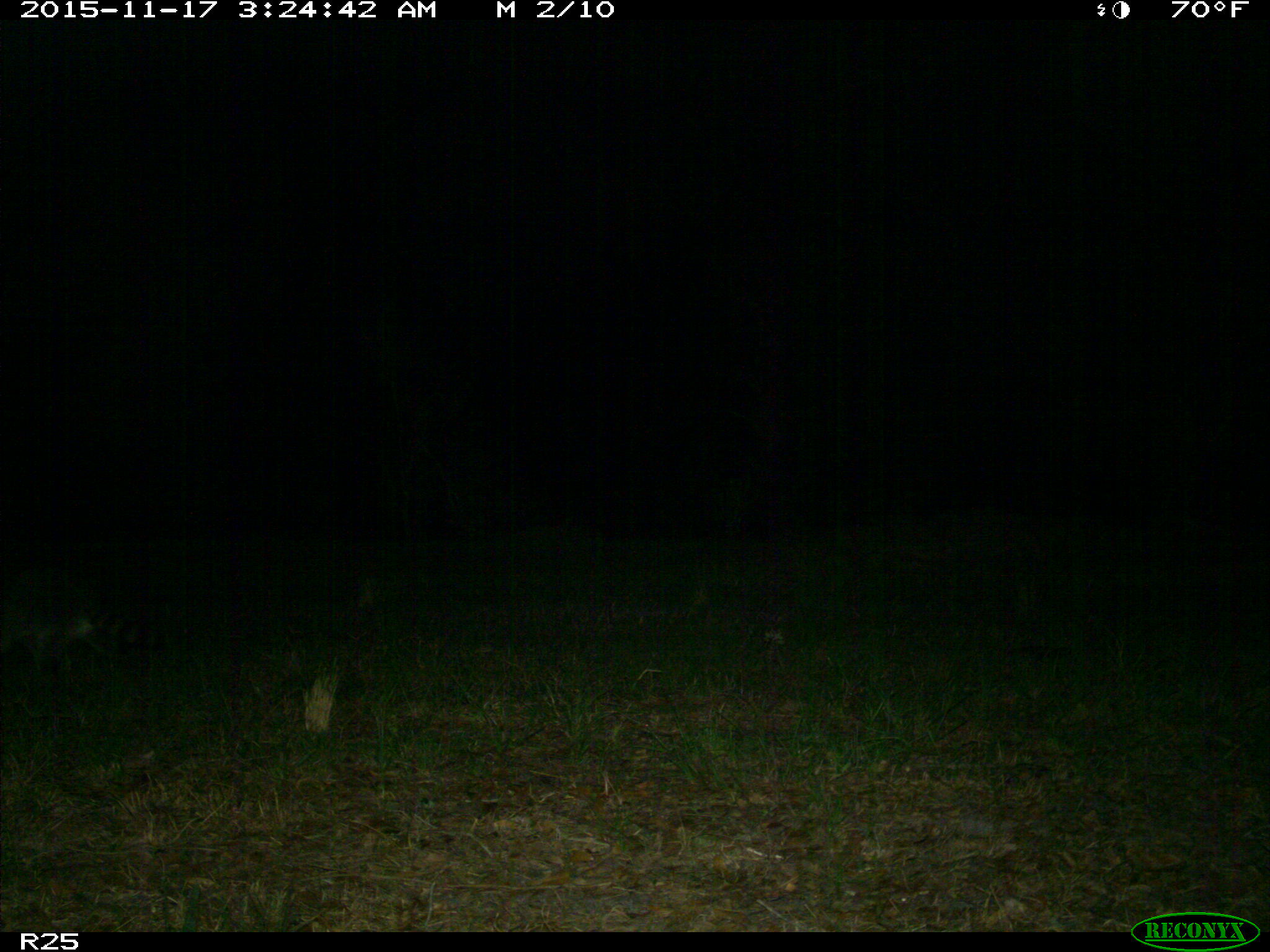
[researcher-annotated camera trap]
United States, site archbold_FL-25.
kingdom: Animalia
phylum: Chordata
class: Mammalia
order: Carnivora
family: Procyonidae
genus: Procyon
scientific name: Procyon lotor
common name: common raccoon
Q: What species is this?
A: Procyon lotor (common raccoon).